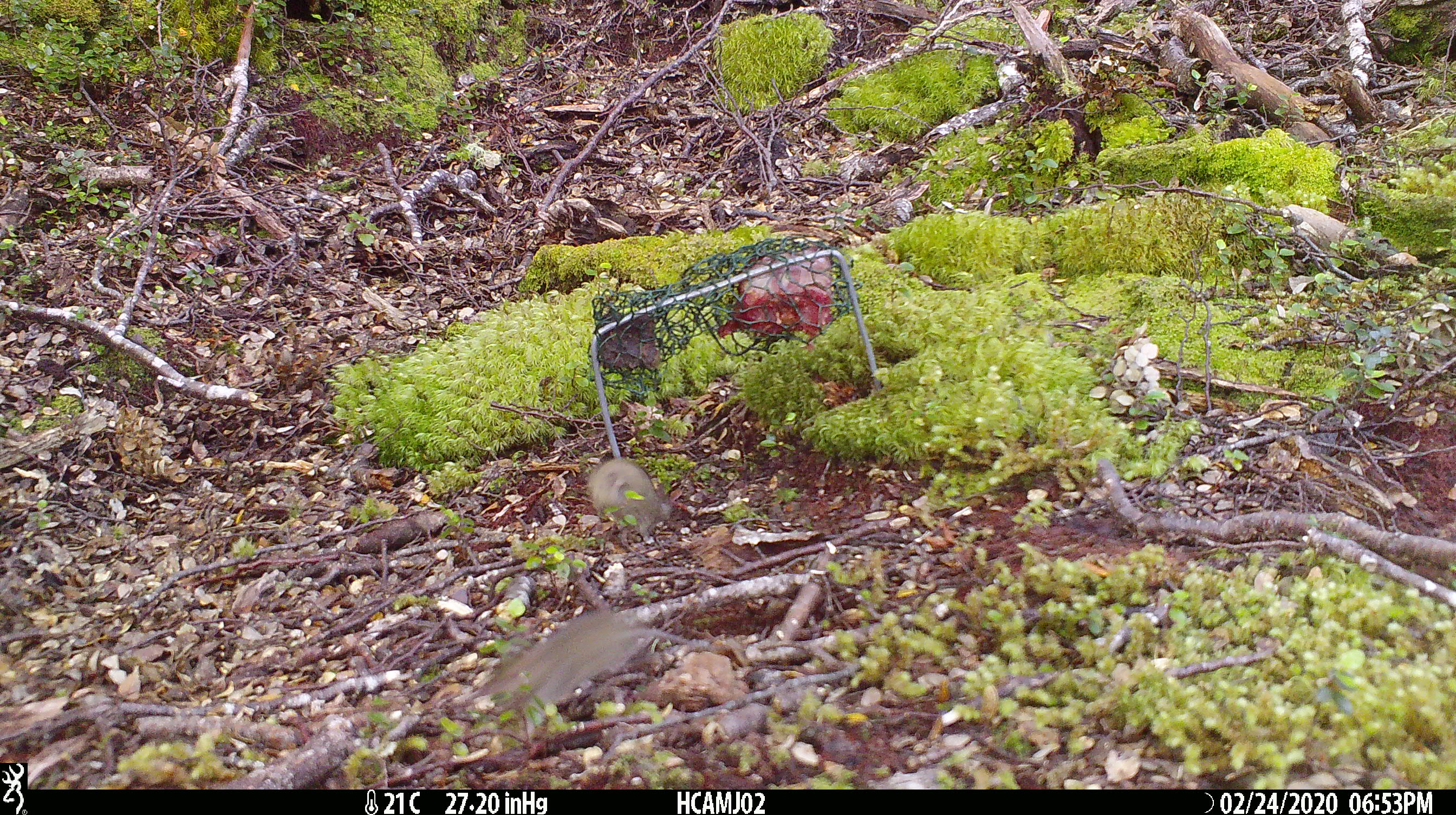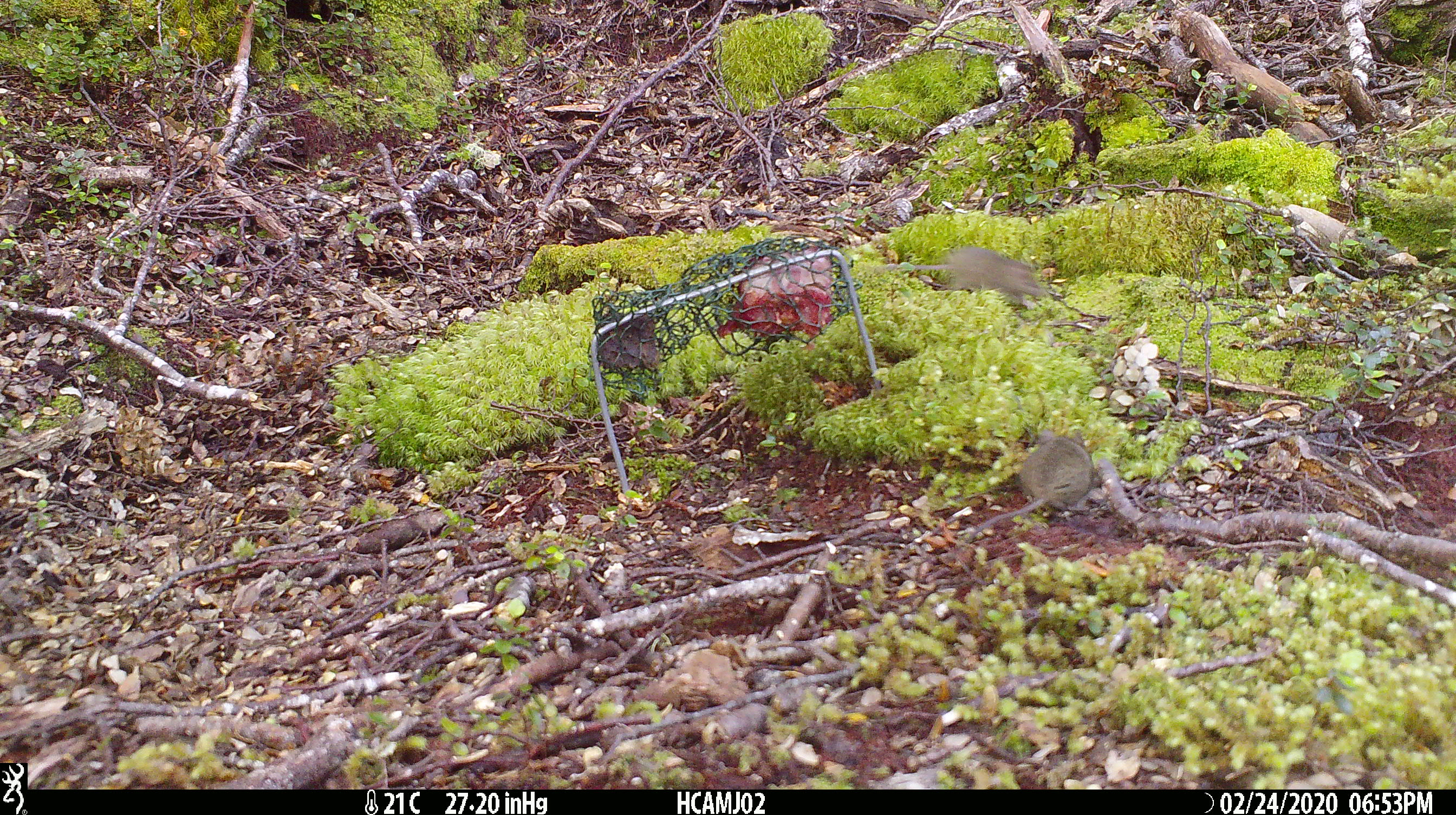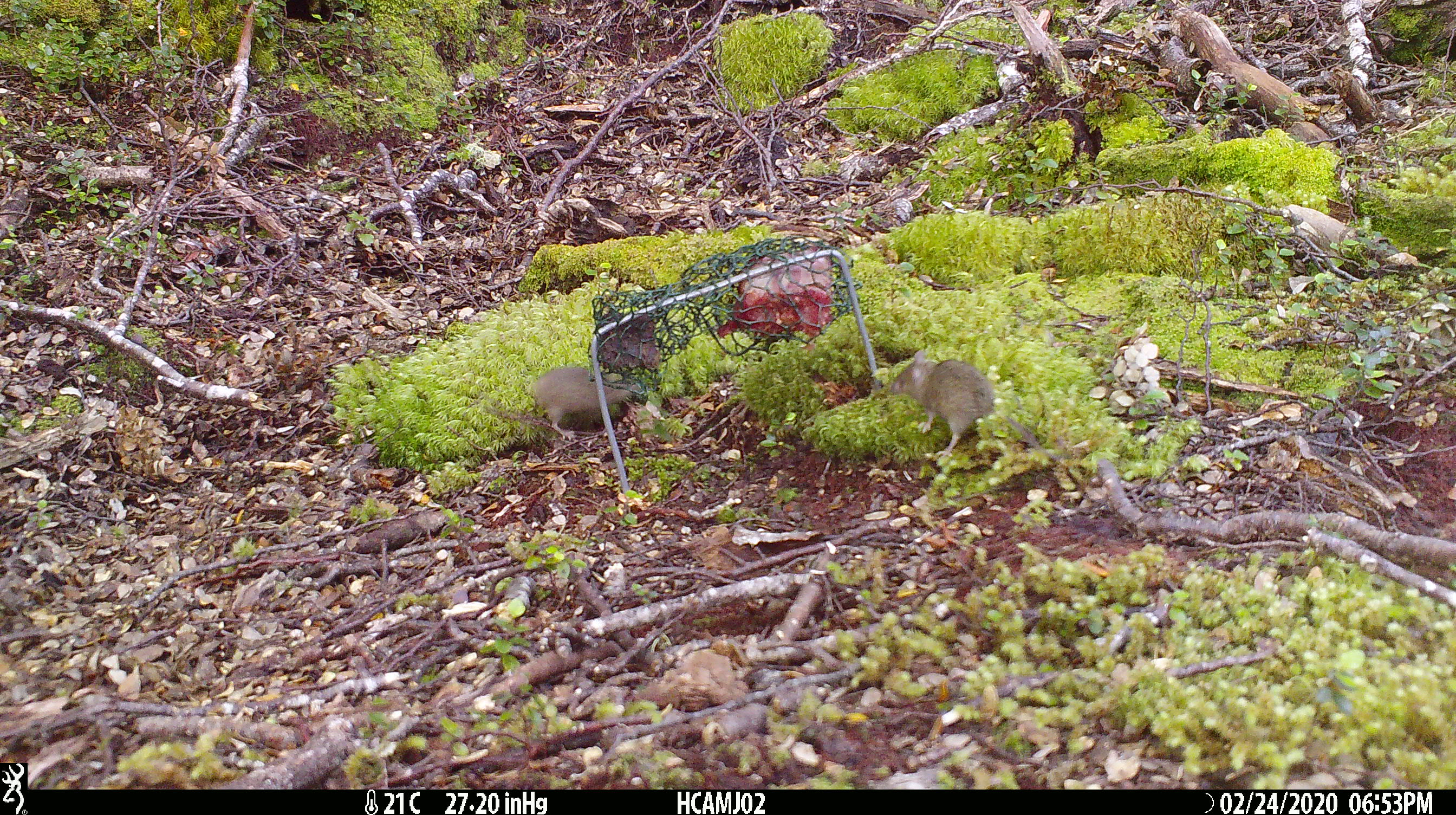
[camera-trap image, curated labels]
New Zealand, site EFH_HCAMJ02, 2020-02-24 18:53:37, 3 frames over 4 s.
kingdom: Animalia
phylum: Chordata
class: Mammalia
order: Rodentia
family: Muridae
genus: Mus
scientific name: Mus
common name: mouse